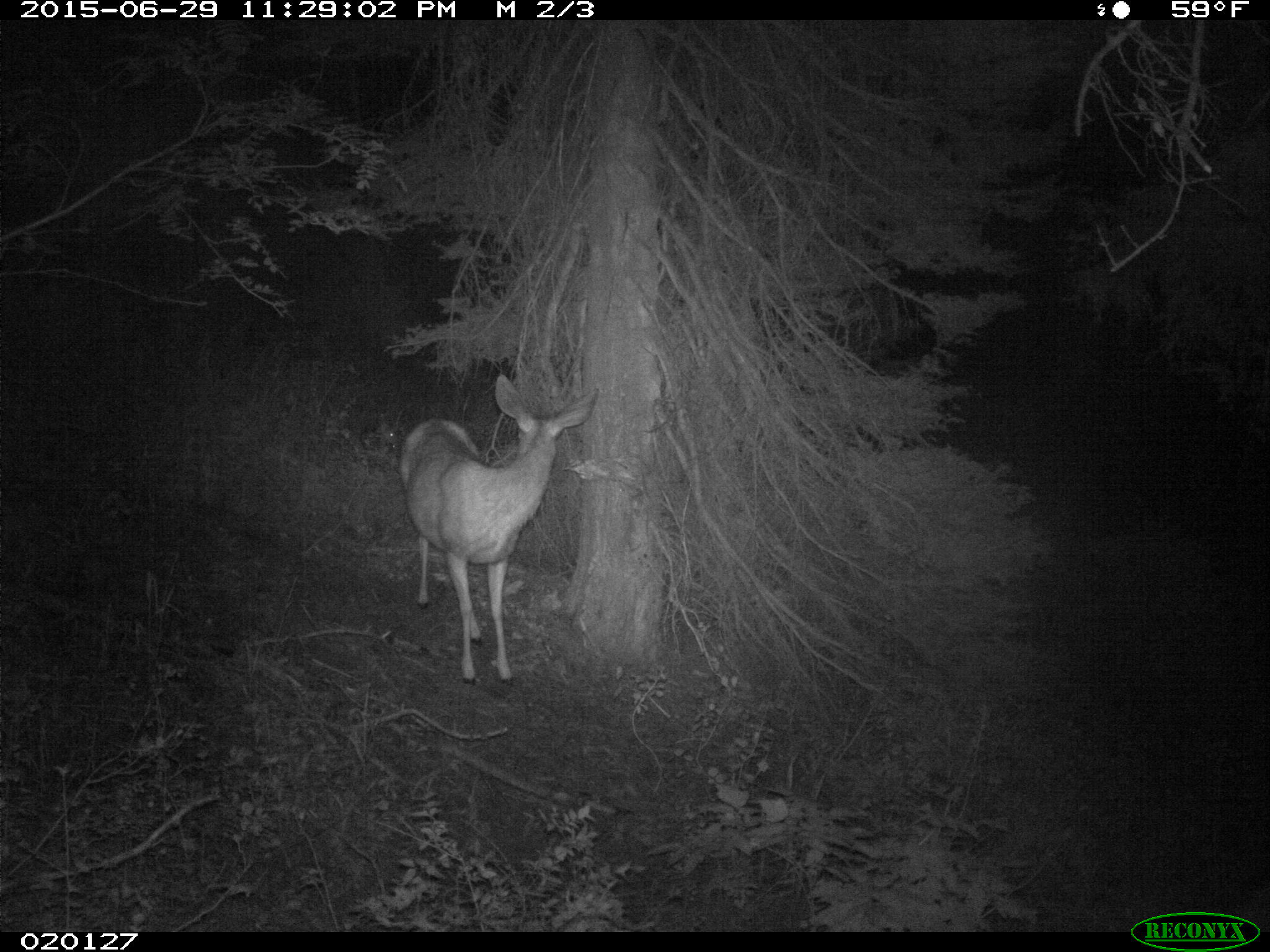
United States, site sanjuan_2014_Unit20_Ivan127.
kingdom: Animalia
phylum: Chordata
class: Mammalia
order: Artiodactyla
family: Cervidae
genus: Odocoileus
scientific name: Odocoileus hemionus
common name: mule deer